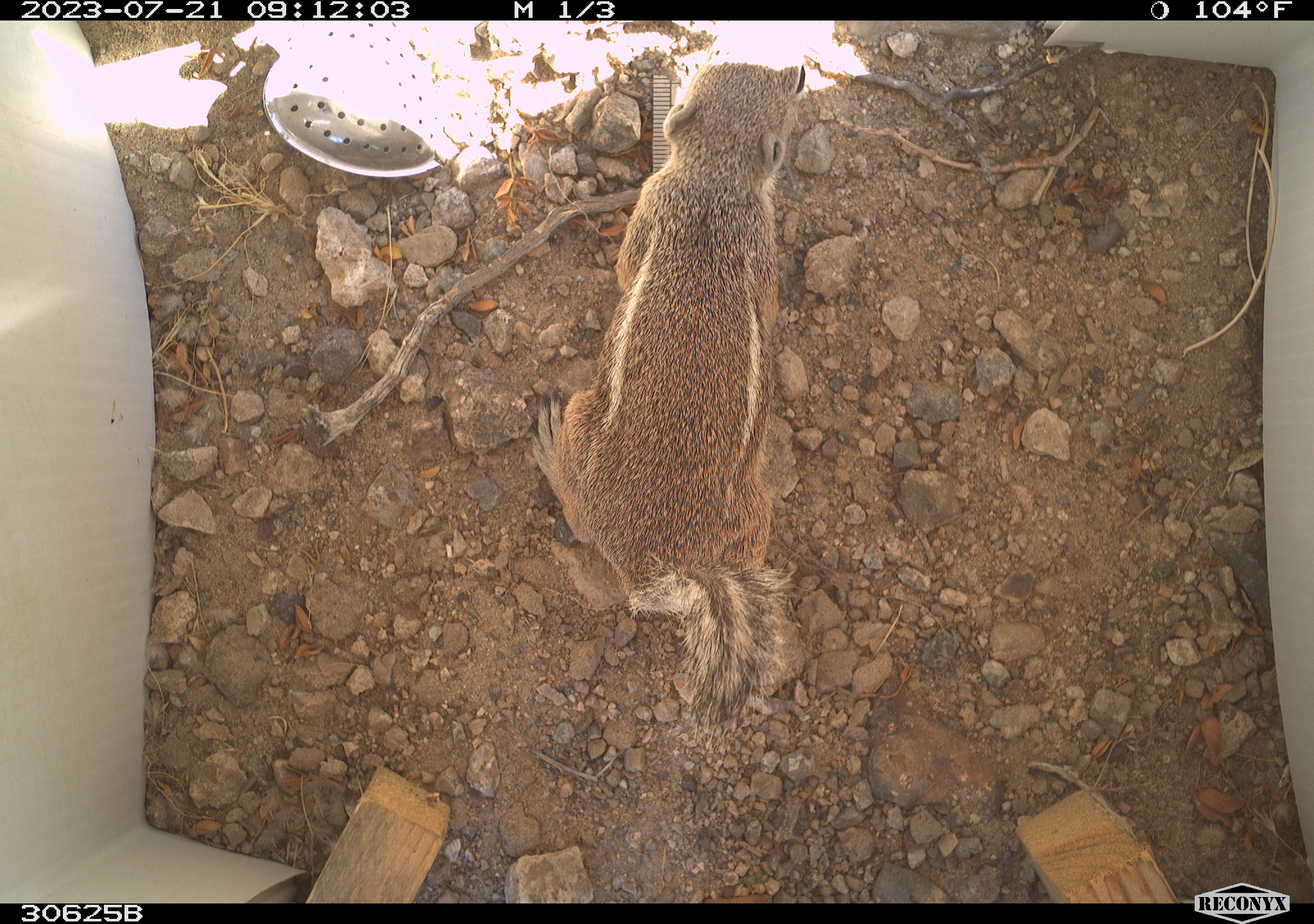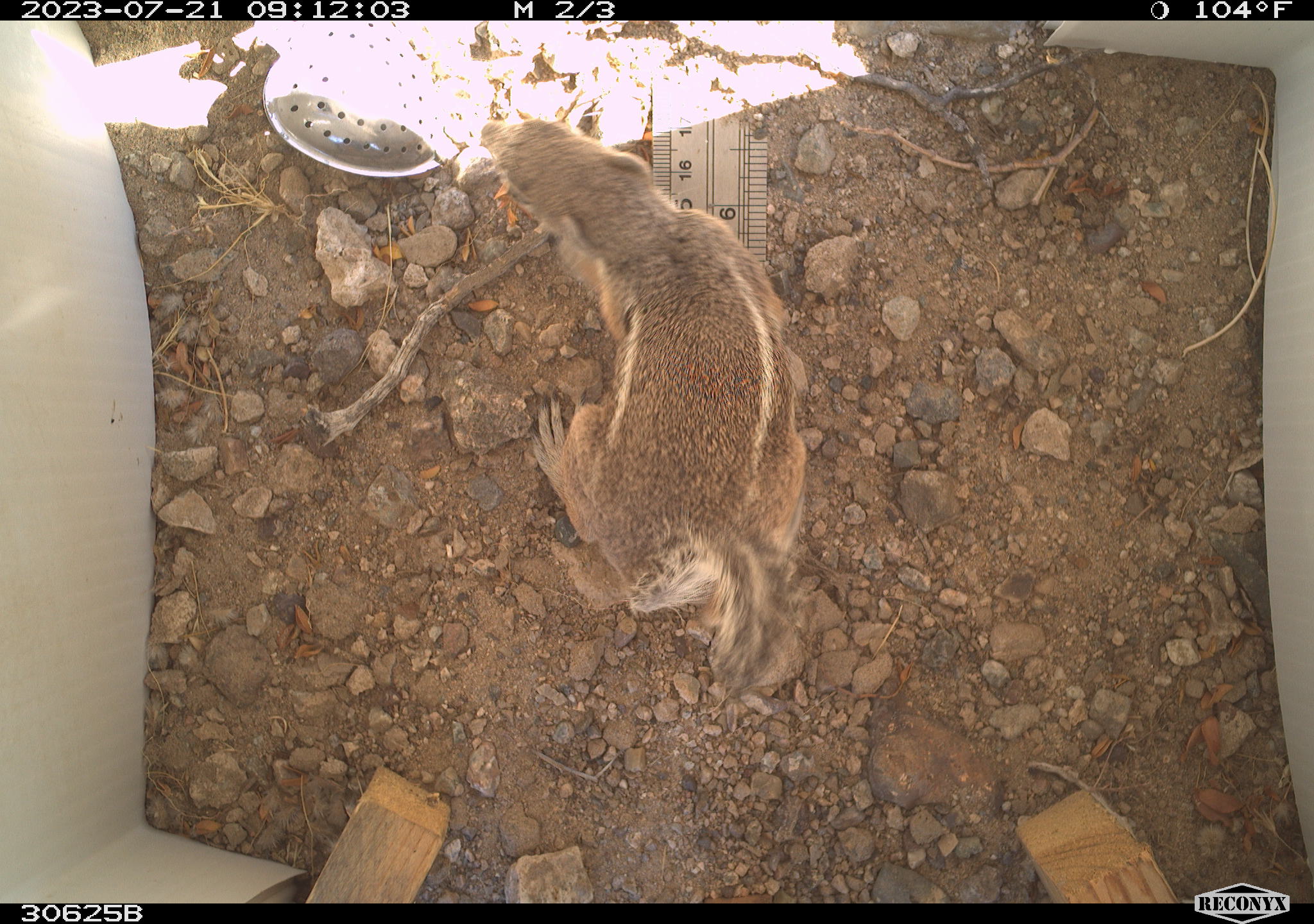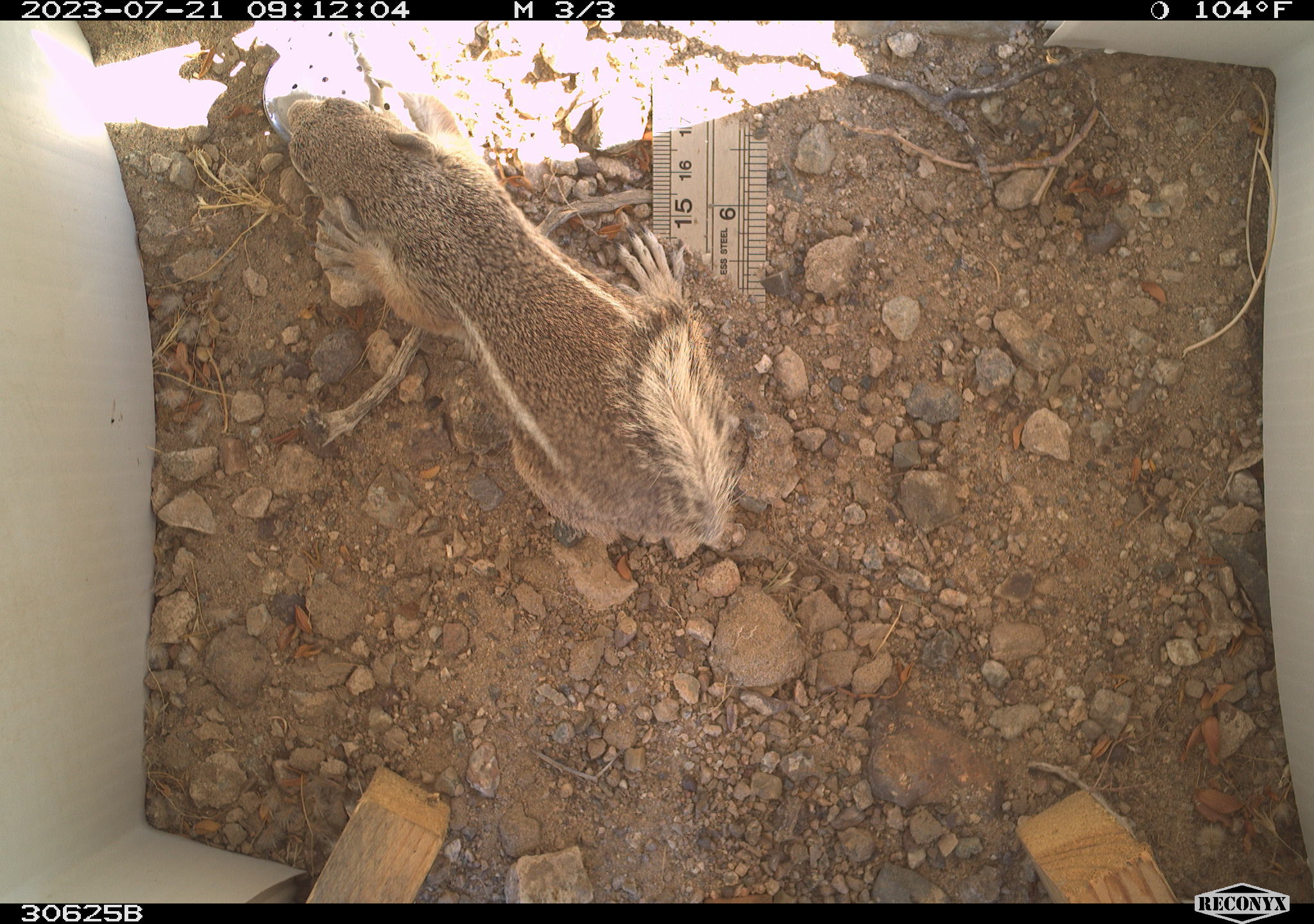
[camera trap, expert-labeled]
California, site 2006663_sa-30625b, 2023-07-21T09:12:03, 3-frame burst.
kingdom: Animalia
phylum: Chordata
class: Mammalia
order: Rodentia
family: Sciuridae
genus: Ammospermophilus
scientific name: Ammospermophilus leucurus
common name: white-tailed antelope squirrel